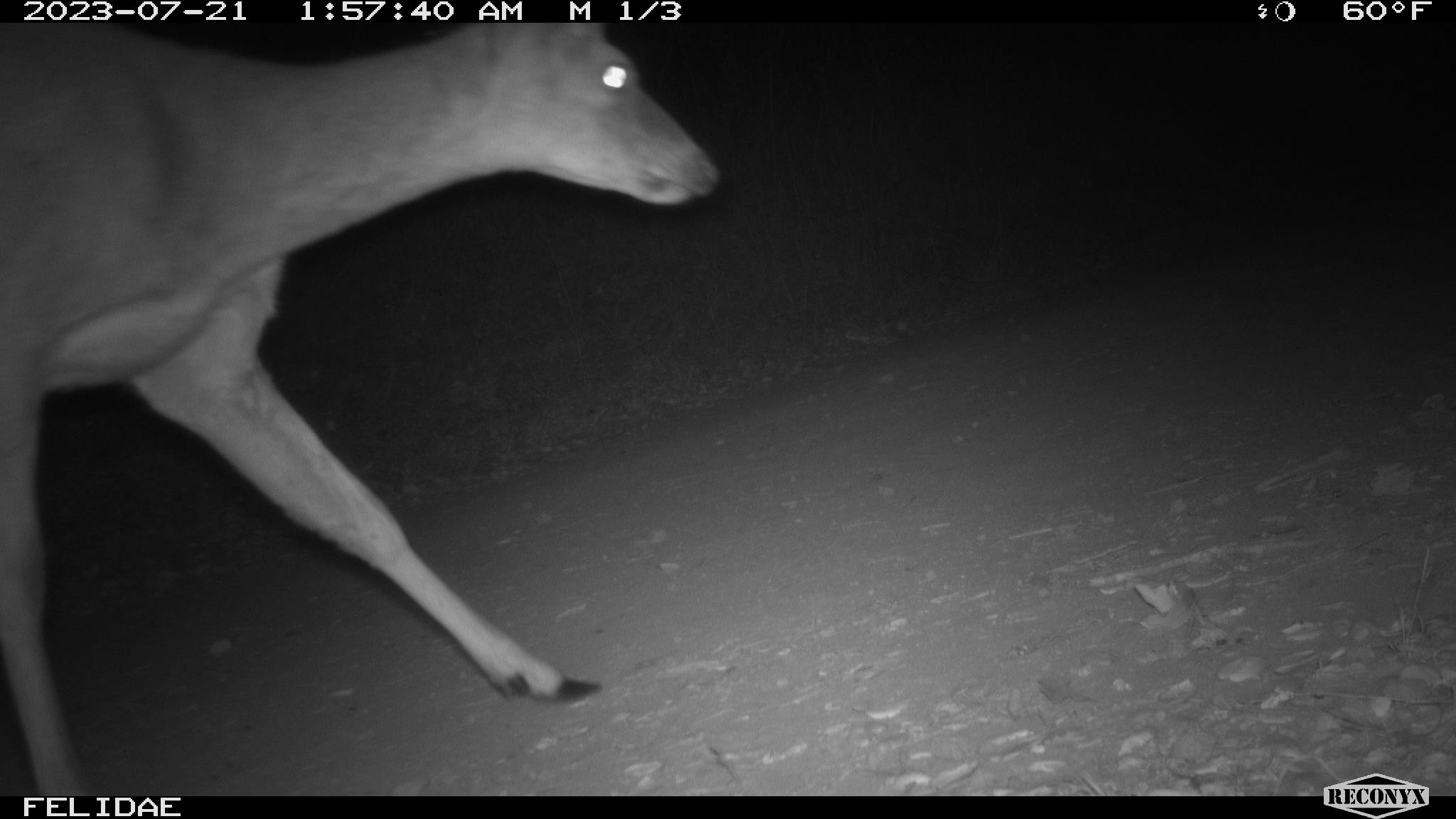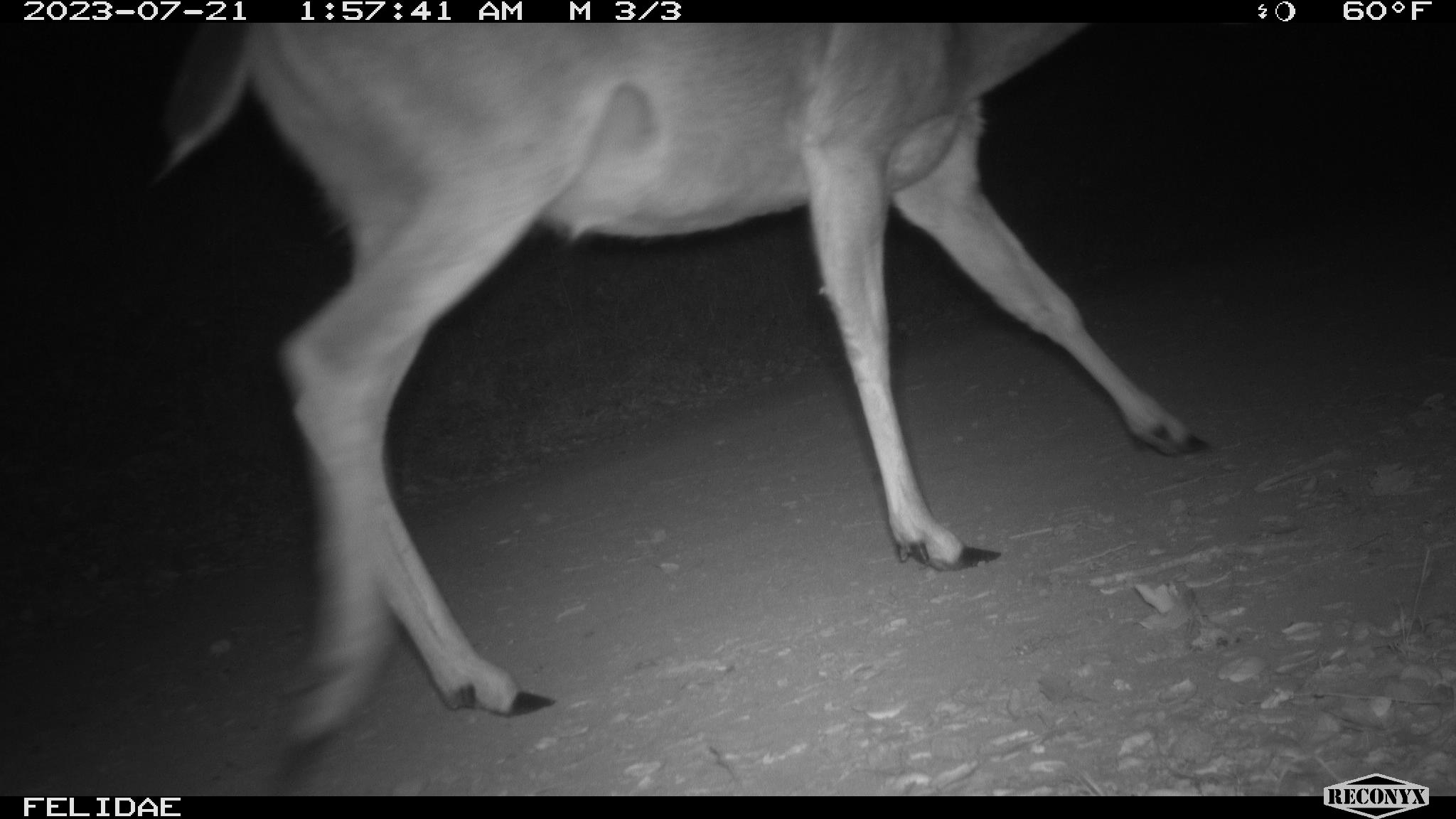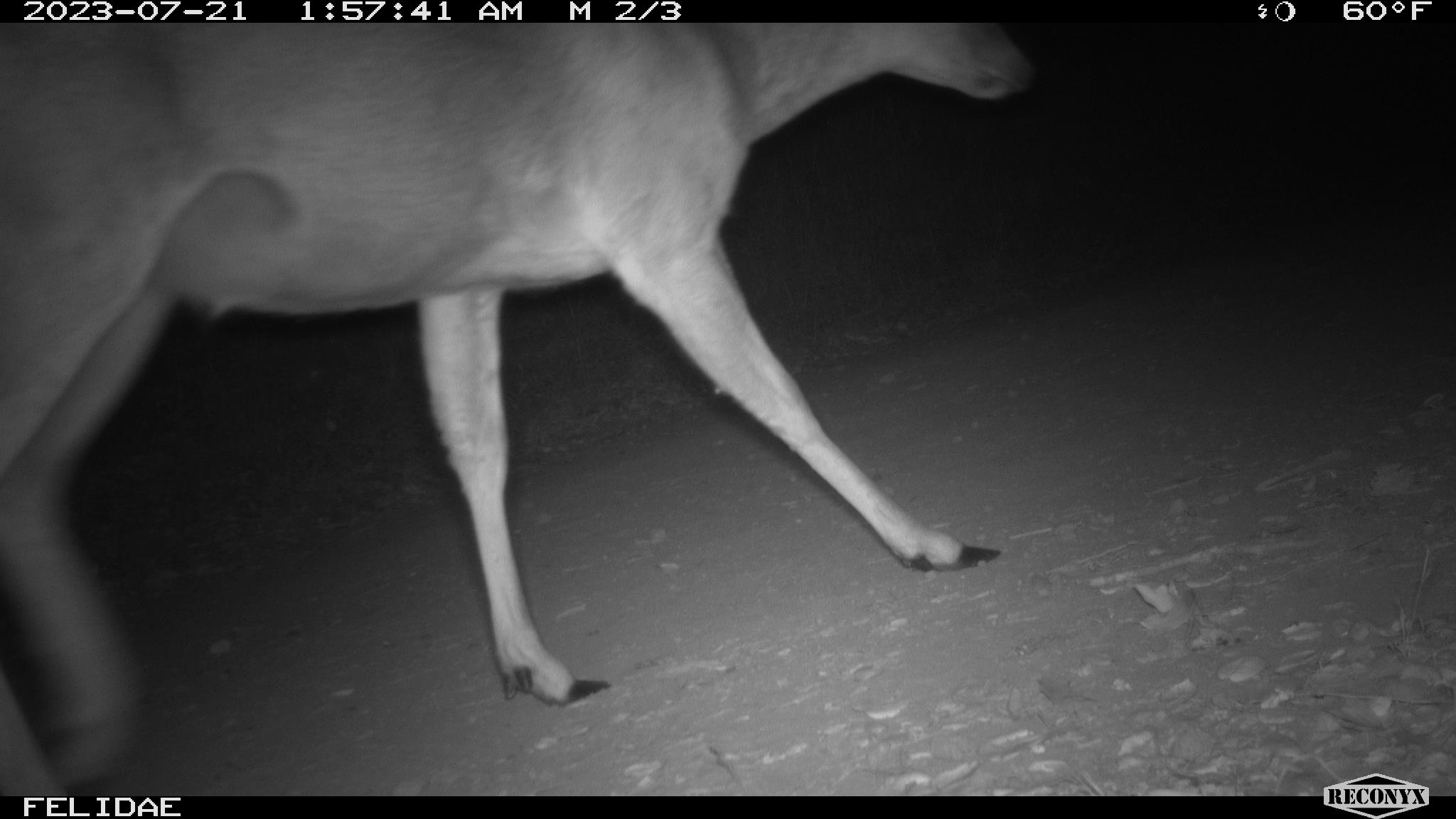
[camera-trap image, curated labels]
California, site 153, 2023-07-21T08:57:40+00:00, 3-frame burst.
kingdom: Animalia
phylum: Chordata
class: Mammalia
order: Artiodactyla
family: Cervidae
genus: Odocoileus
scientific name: Odocoileus hemionus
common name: mule deer